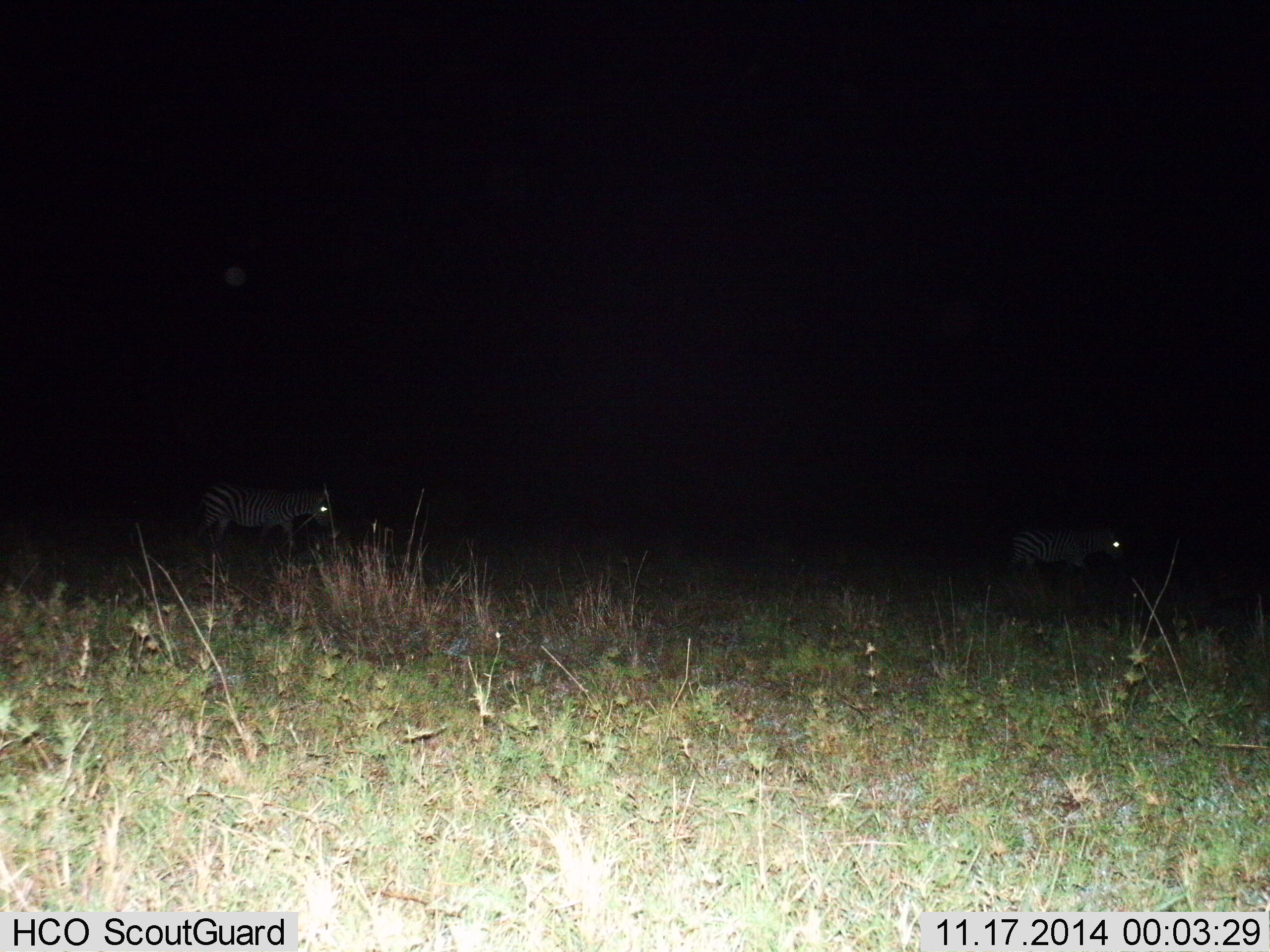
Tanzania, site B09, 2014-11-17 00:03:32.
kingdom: Animalia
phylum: Chordata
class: Mammalia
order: Perissodactyla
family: Equidae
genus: Equus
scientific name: Equus quagga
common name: plains zebra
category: zebra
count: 2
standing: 10%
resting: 0%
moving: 90%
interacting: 0%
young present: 0%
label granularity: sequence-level